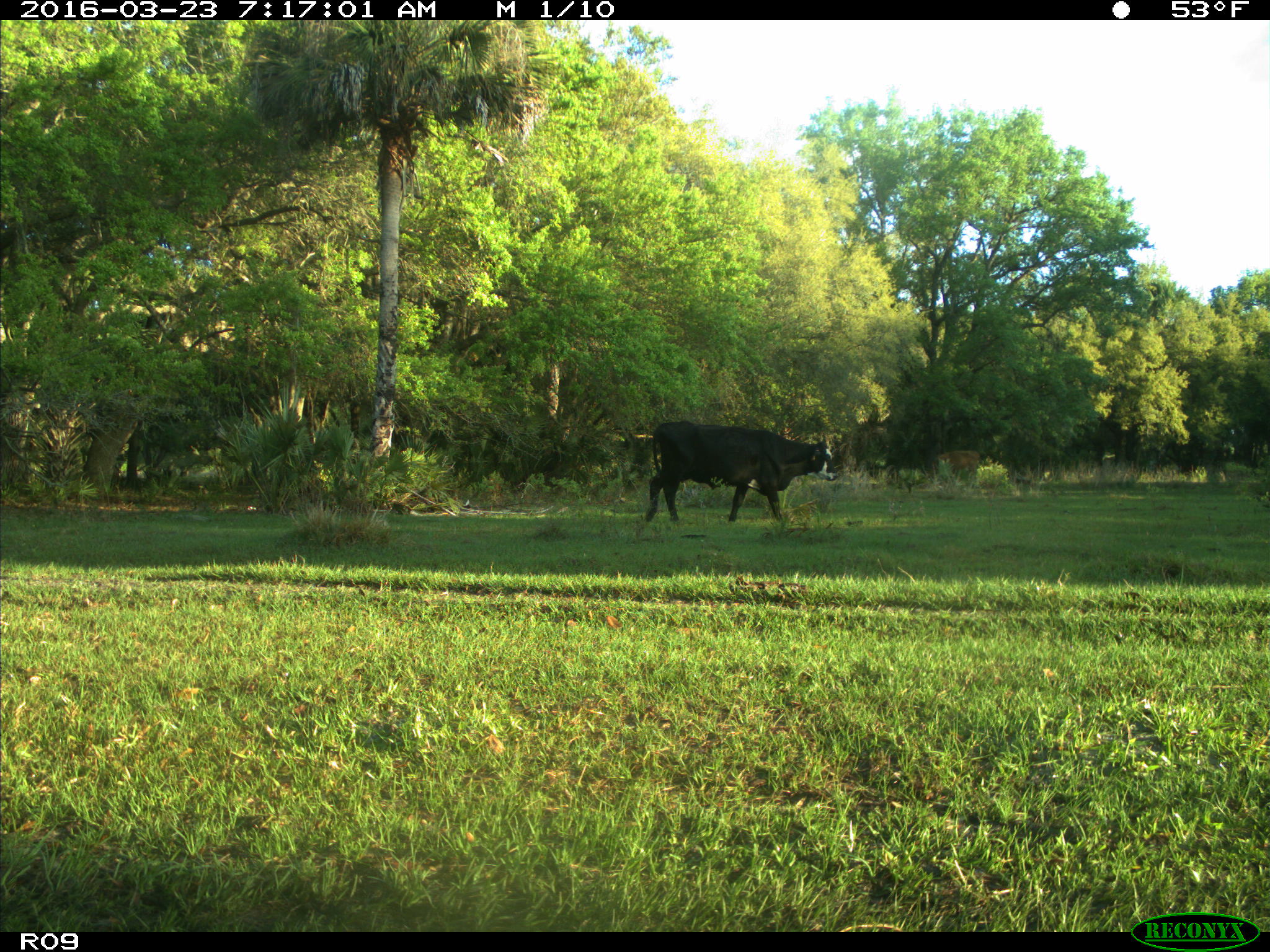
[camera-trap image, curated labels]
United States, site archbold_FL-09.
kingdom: Animalia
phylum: Chordata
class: Mammalia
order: Artiodactyla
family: Bovidae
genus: Bos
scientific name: Bos taurus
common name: domestic cow